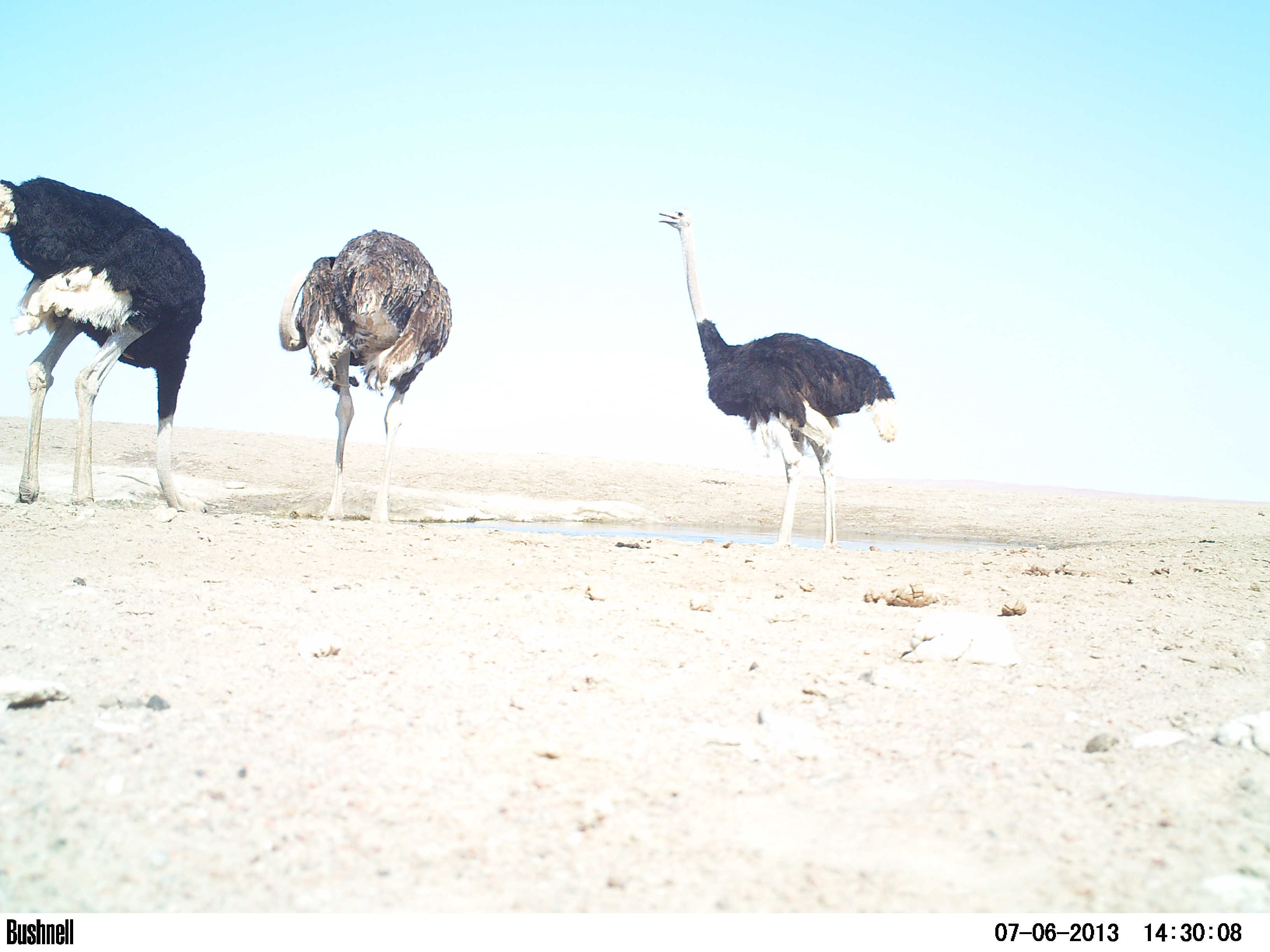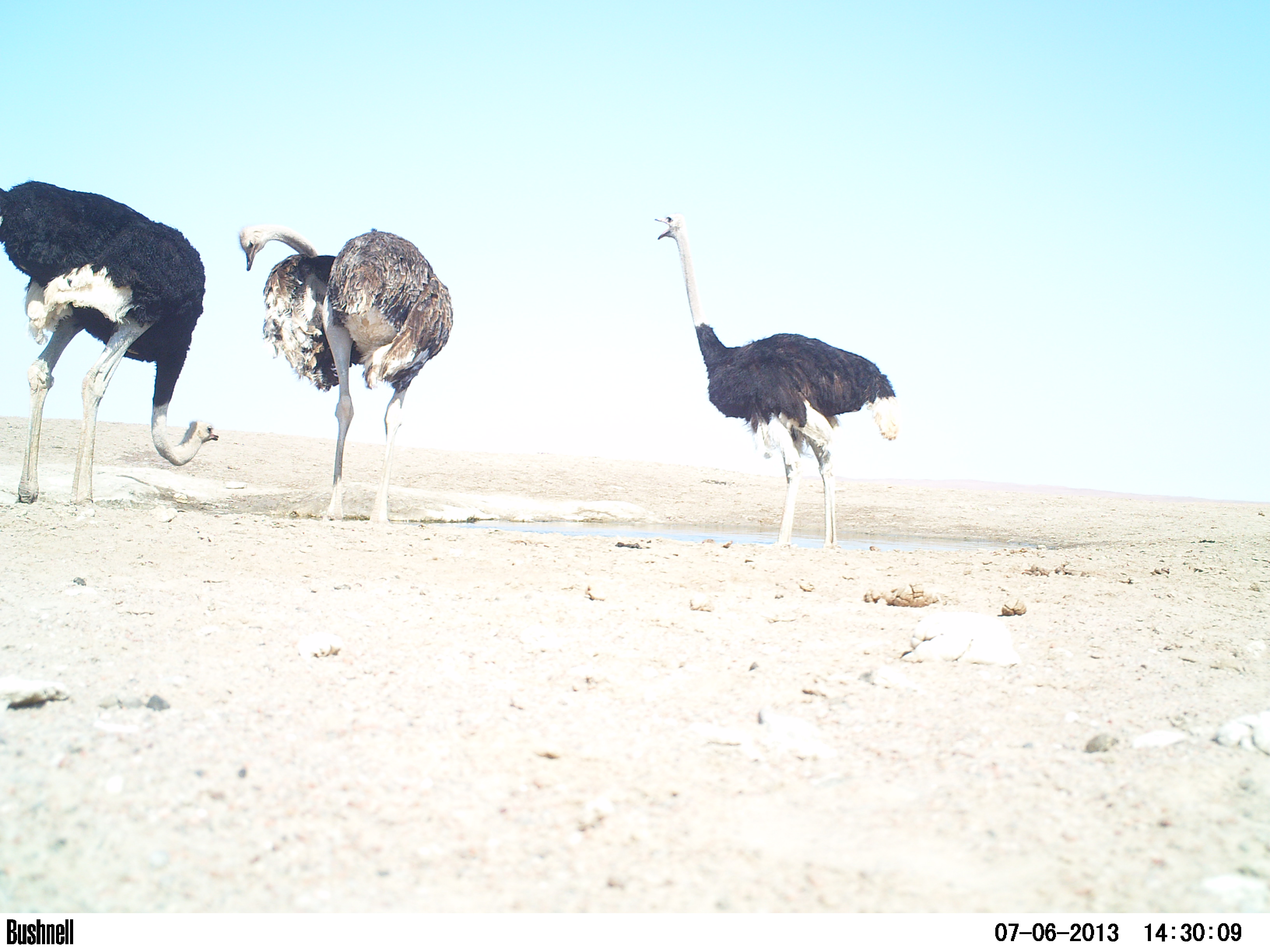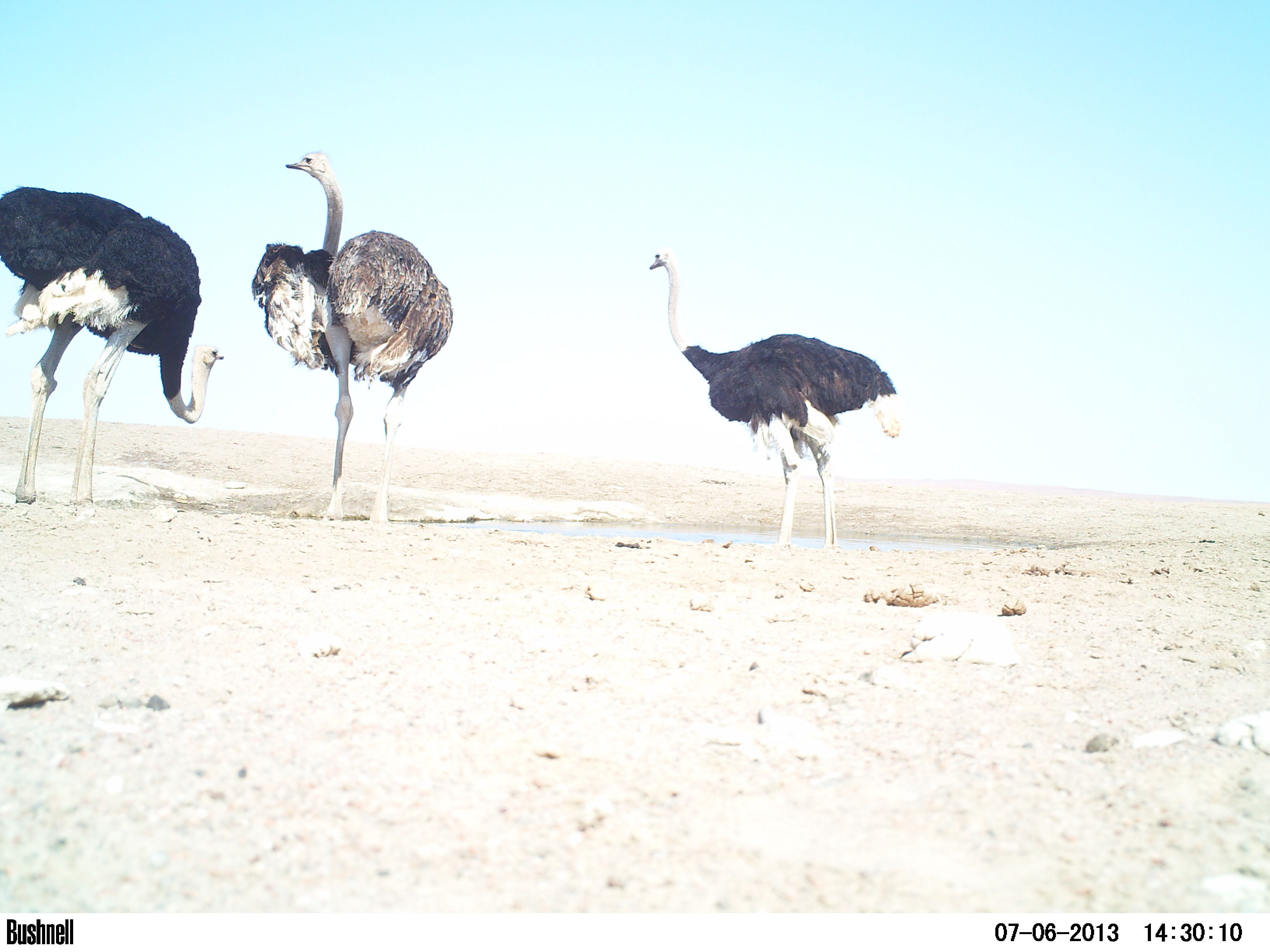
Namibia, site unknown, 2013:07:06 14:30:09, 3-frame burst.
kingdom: Animalia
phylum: Chordata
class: Aves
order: Struthioniformes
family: Struthionidae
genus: Struthio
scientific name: Struthio camelus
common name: common ostrich